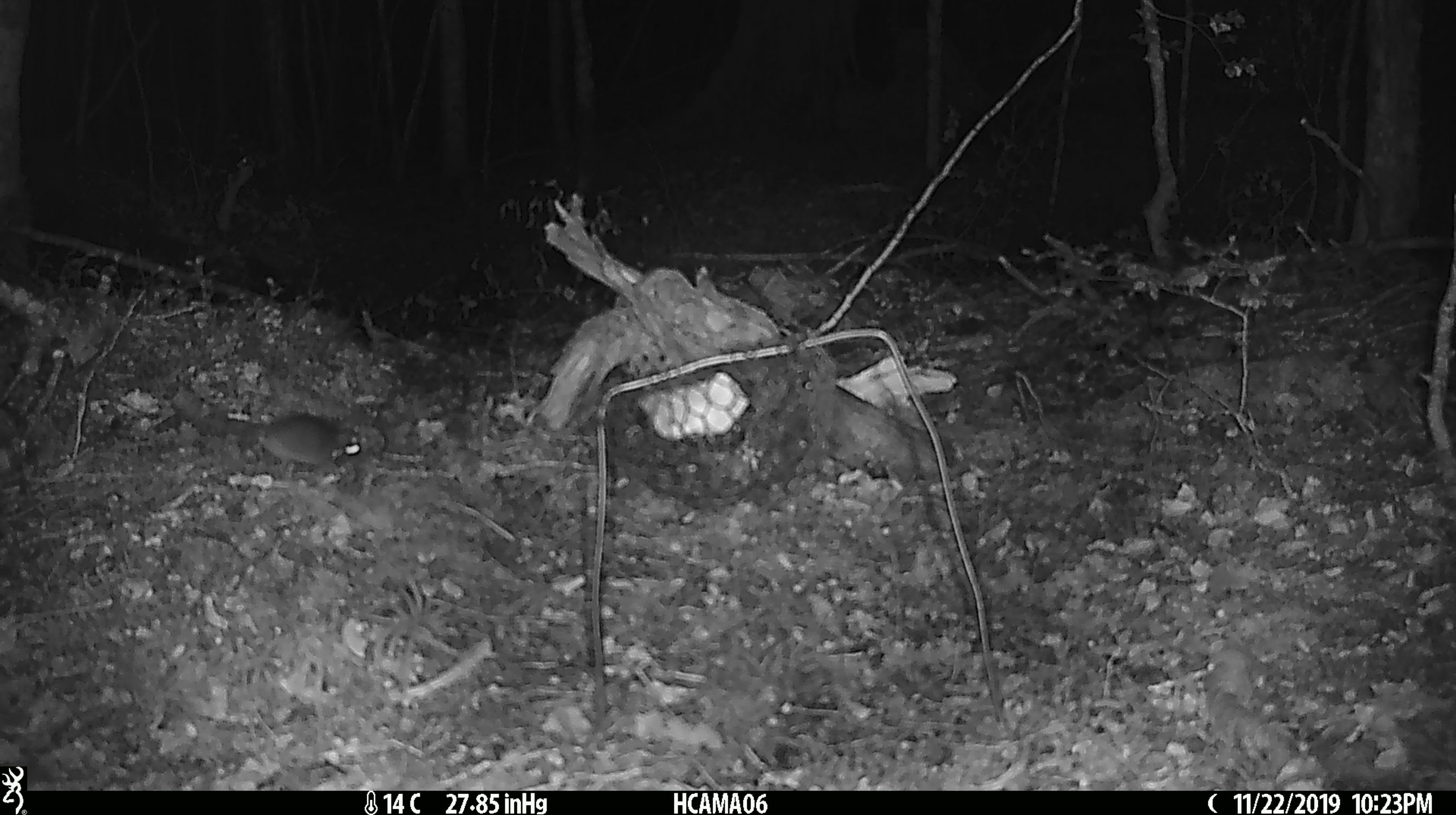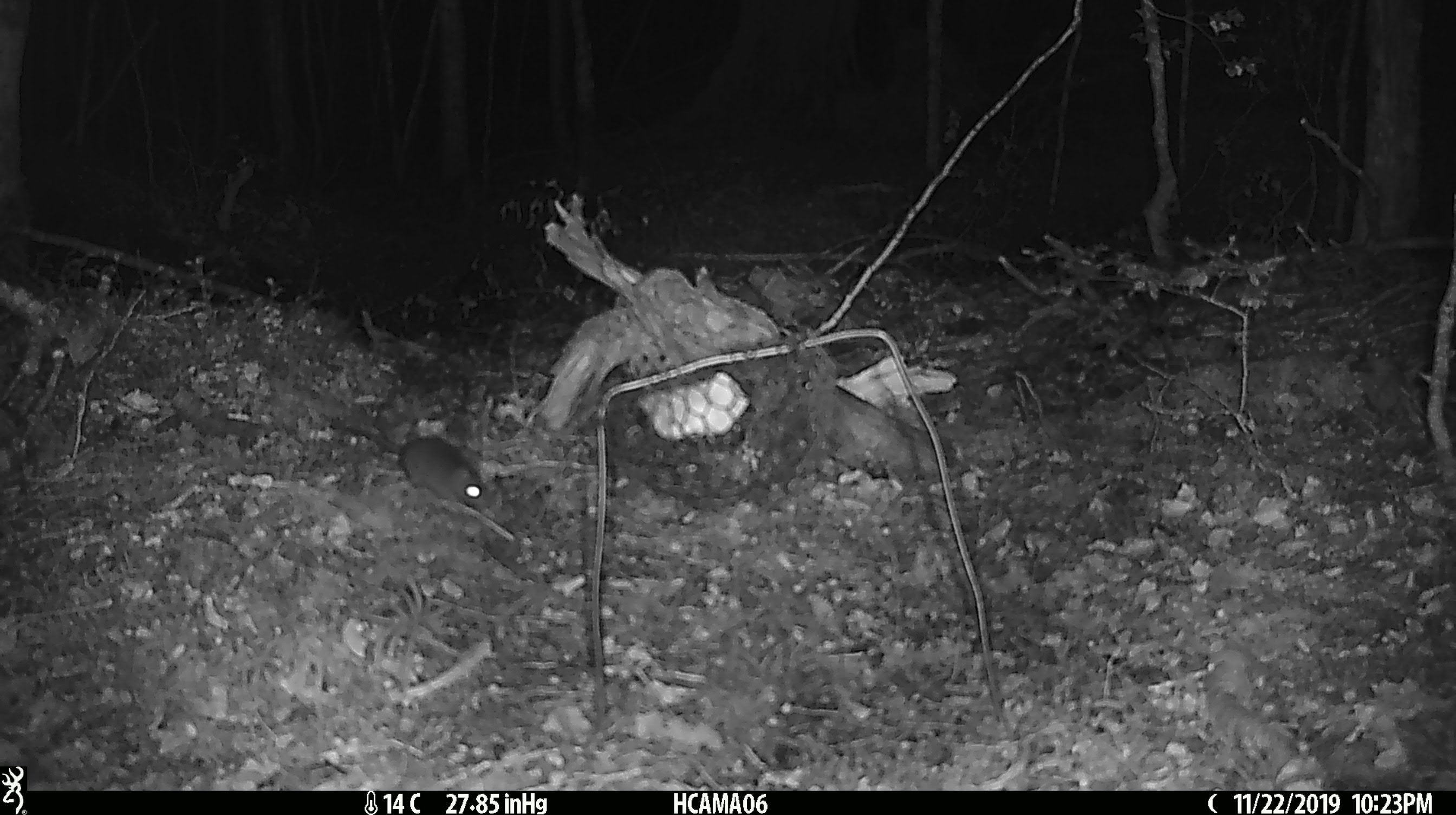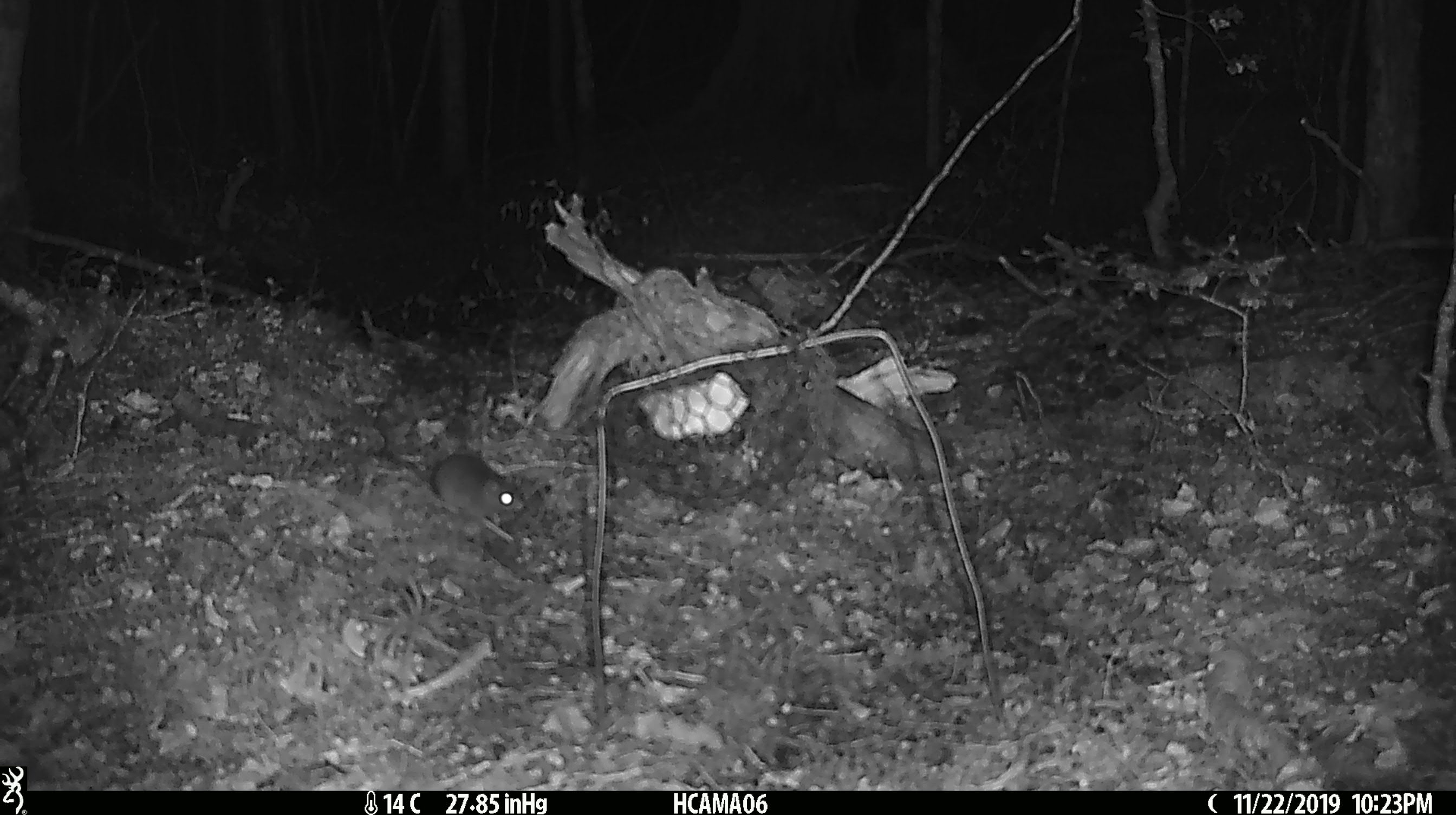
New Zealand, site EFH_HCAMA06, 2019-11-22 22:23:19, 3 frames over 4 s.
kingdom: Animalia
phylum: Chordata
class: Mammalia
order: Rodentia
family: Muridae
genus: Mus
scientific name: Mus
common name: mouse